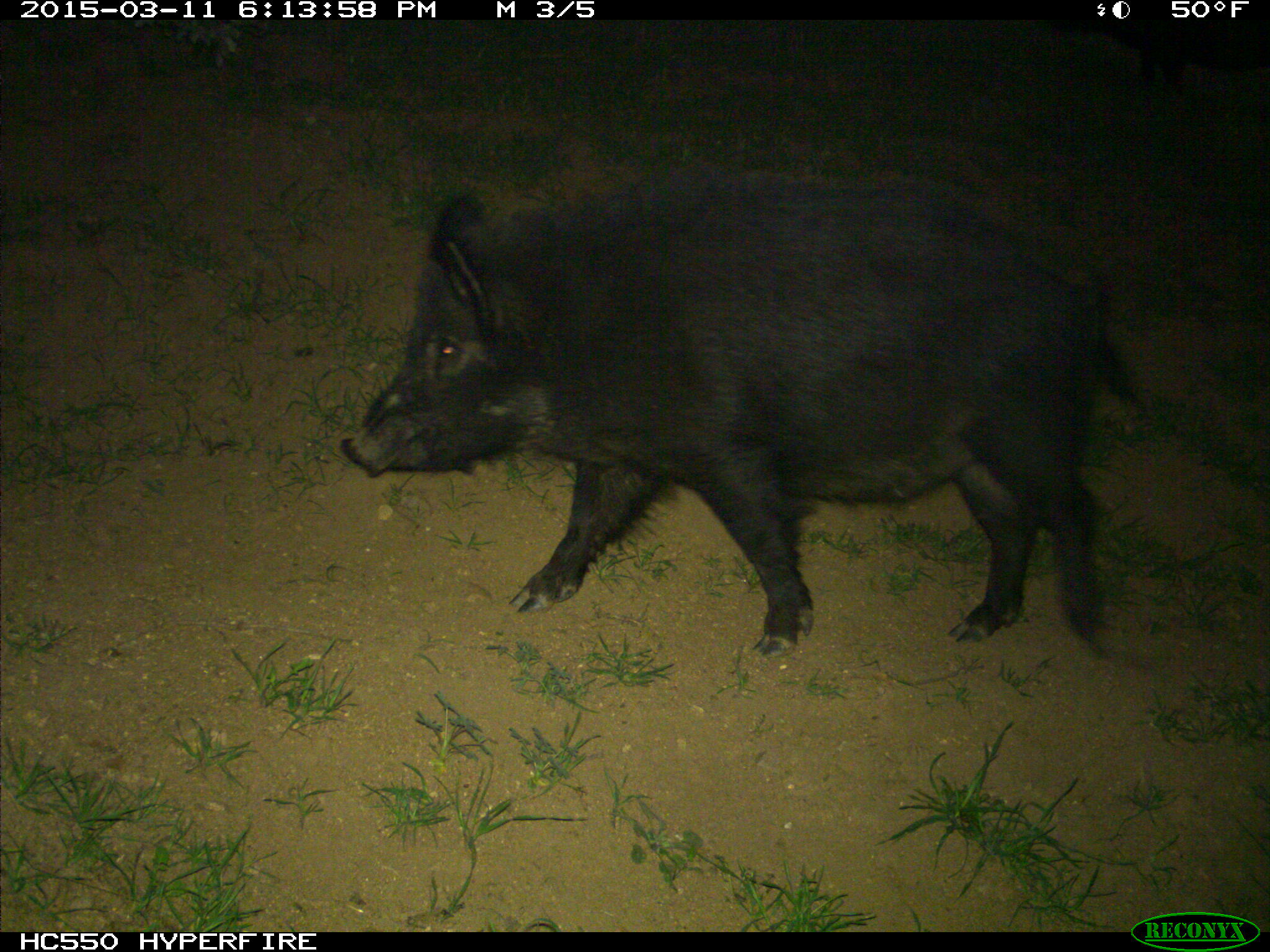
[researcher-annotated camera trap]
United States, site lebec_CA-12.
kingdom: Animalia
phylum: Chordata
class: Mammalia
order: Artiodactyla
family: Suidae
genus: Sus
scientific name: Sus scrofa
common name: wild boar